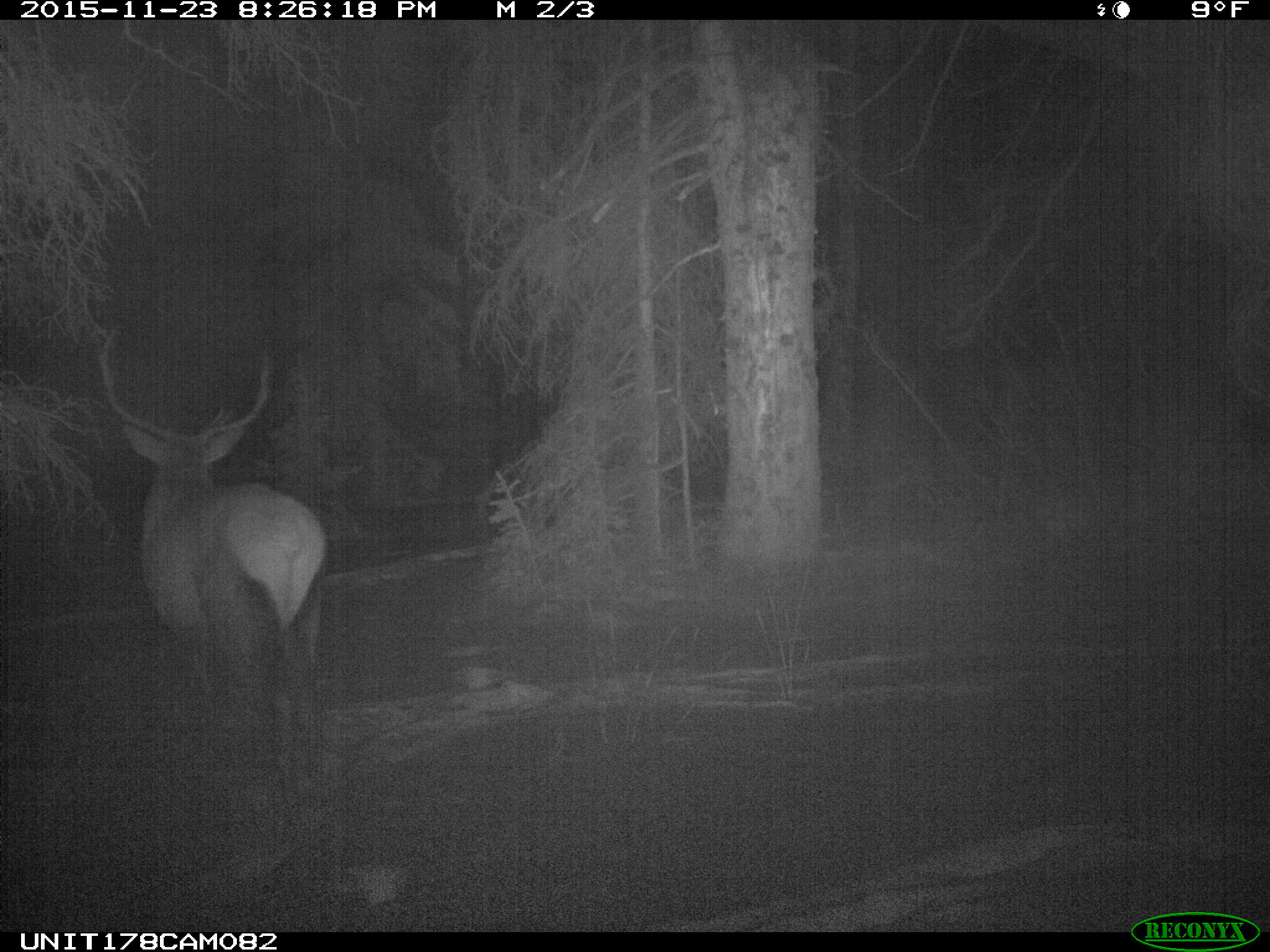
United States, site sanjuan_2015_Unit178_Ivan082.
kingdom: Animalia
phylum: Chordata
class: Mammalia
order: Artiodactyla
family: Cervidae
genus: Cervus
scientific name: Cervus elaphus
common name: red deer